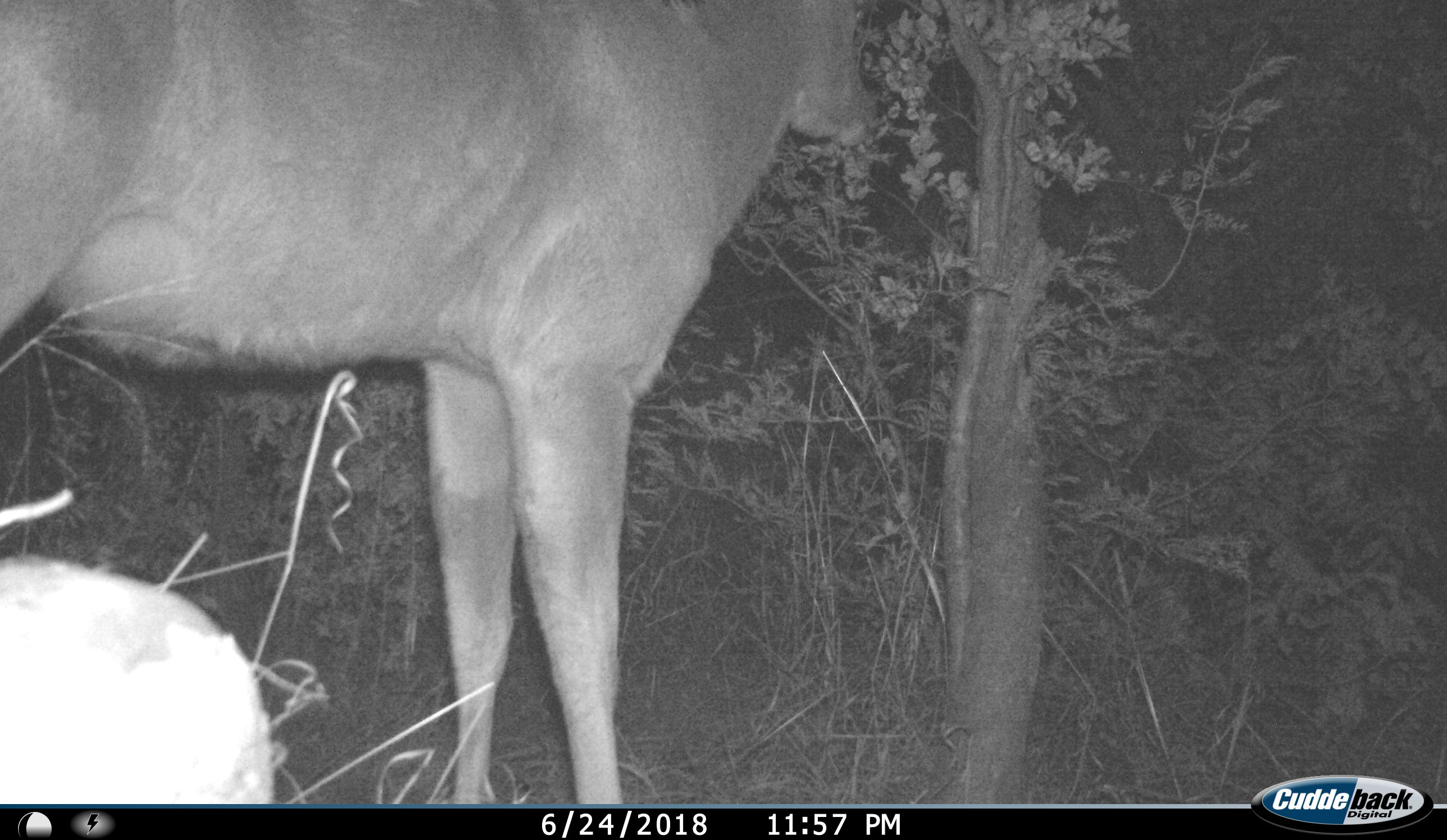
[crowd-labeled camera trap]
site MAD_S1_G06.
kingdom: Animalia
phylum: Chordata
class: Mammalia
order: Artiodactyla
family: Bovidae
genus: Aepyceros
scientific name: Aepyceros melampus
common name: impala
Impala (Aepyceros melampus), count 1. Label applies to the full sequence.